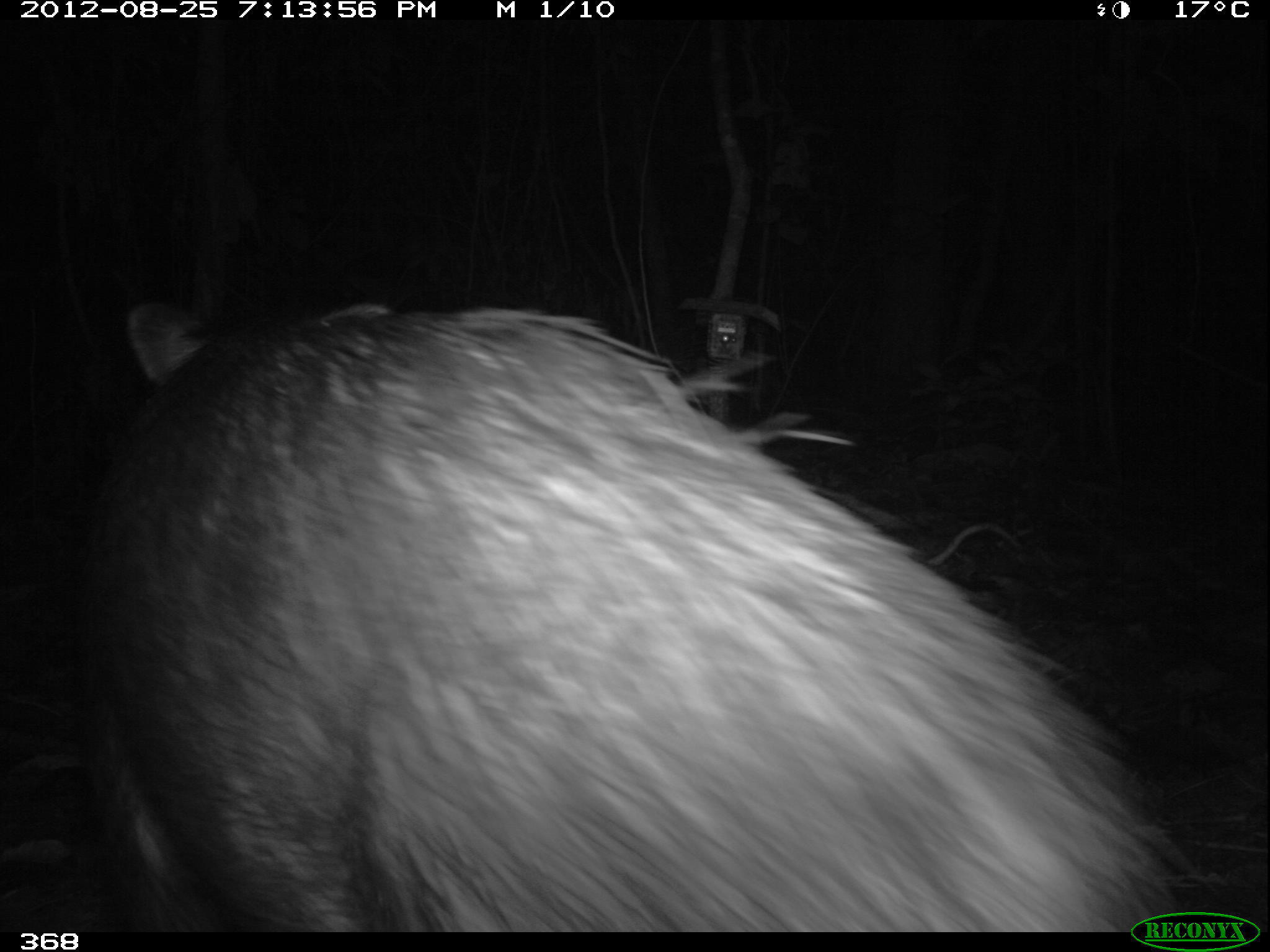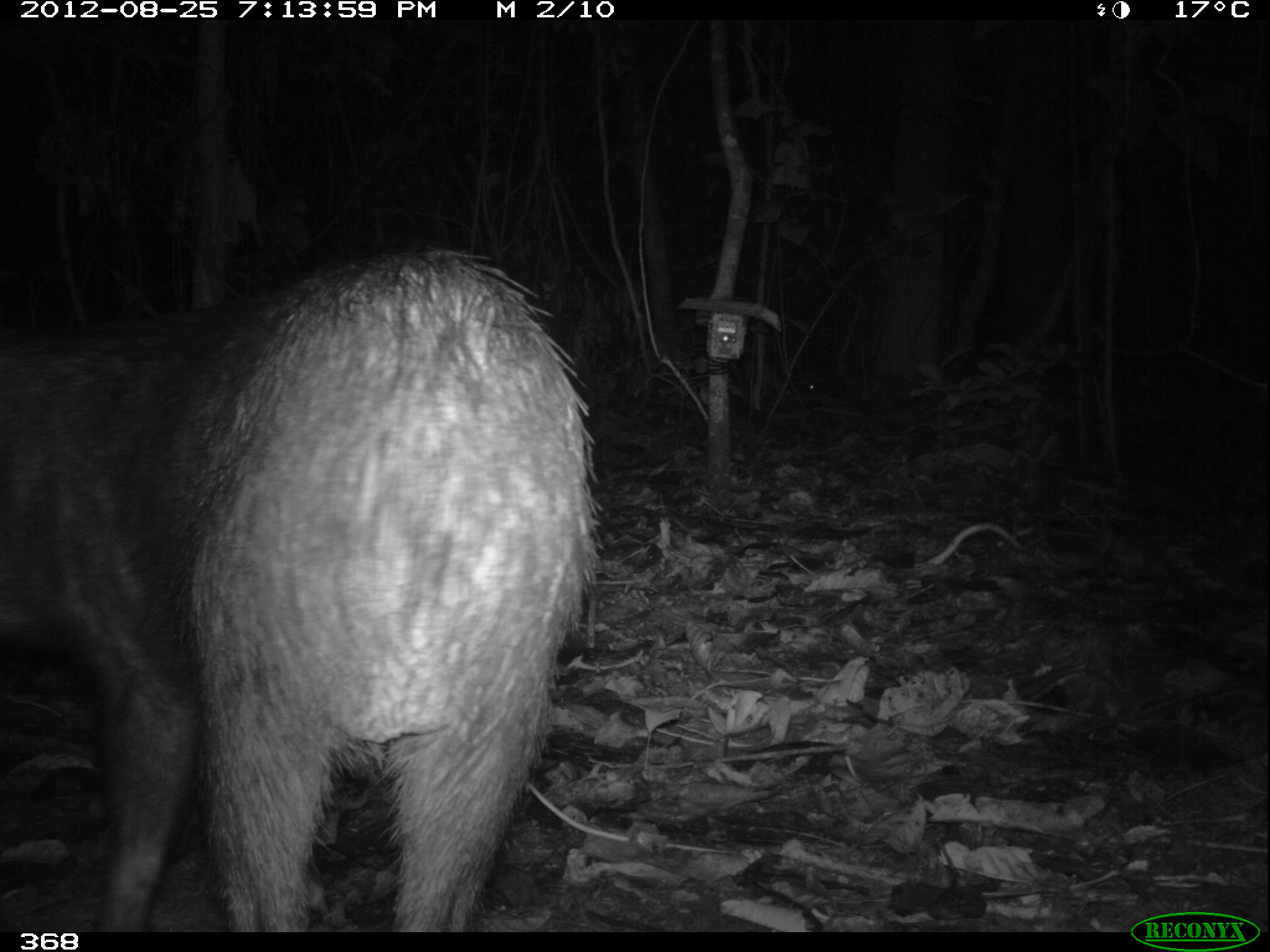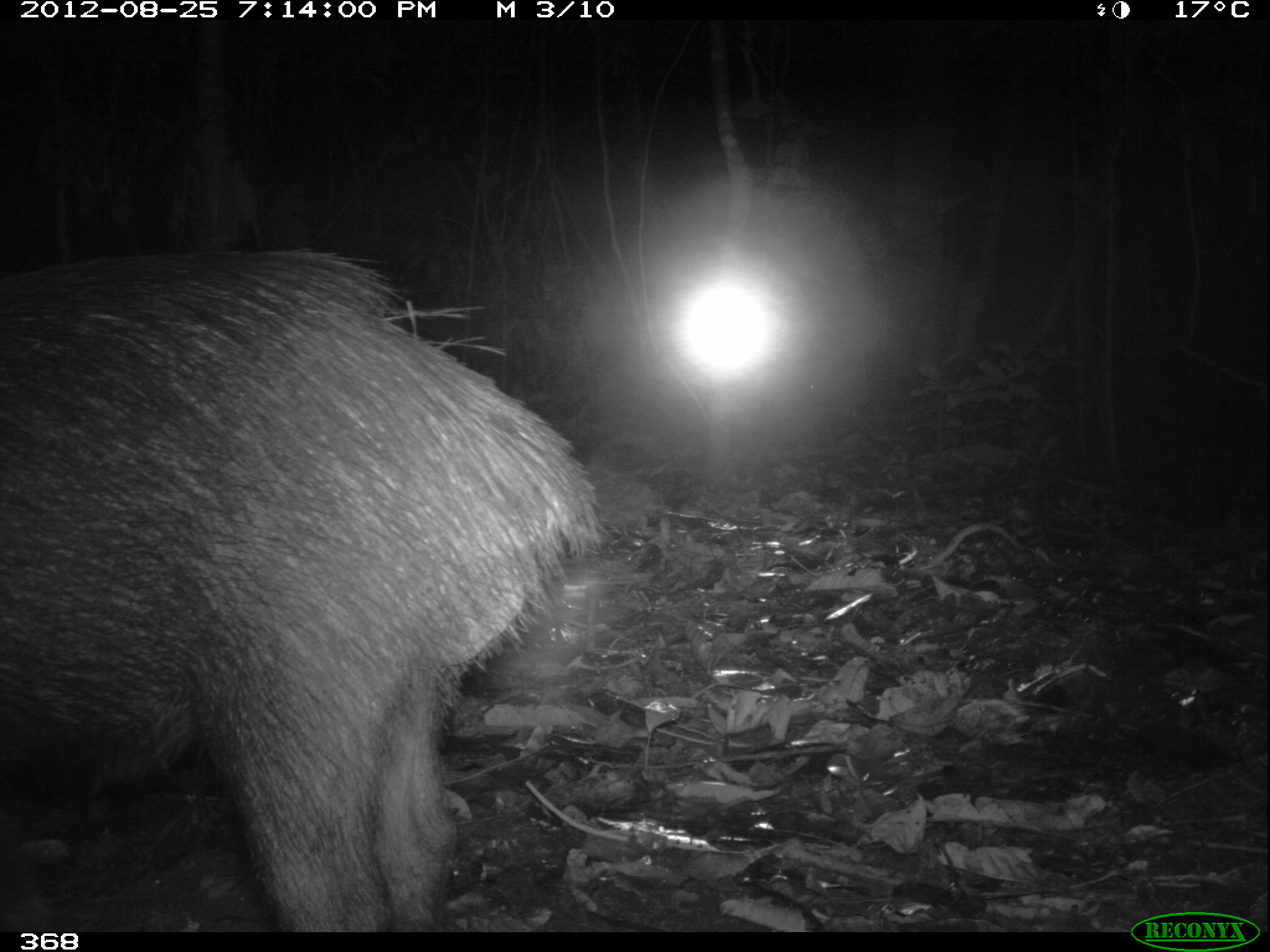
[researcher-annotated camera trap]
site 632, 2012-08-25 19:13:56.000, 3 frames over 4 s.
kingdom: Animalia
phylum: Chordata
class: Mammalia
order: Artiodactyla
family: Tayassuidae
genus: Tayassu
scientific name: Tayassu pecari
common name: white-lipped peccary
Tayassu pecari (white-lipped peccary).